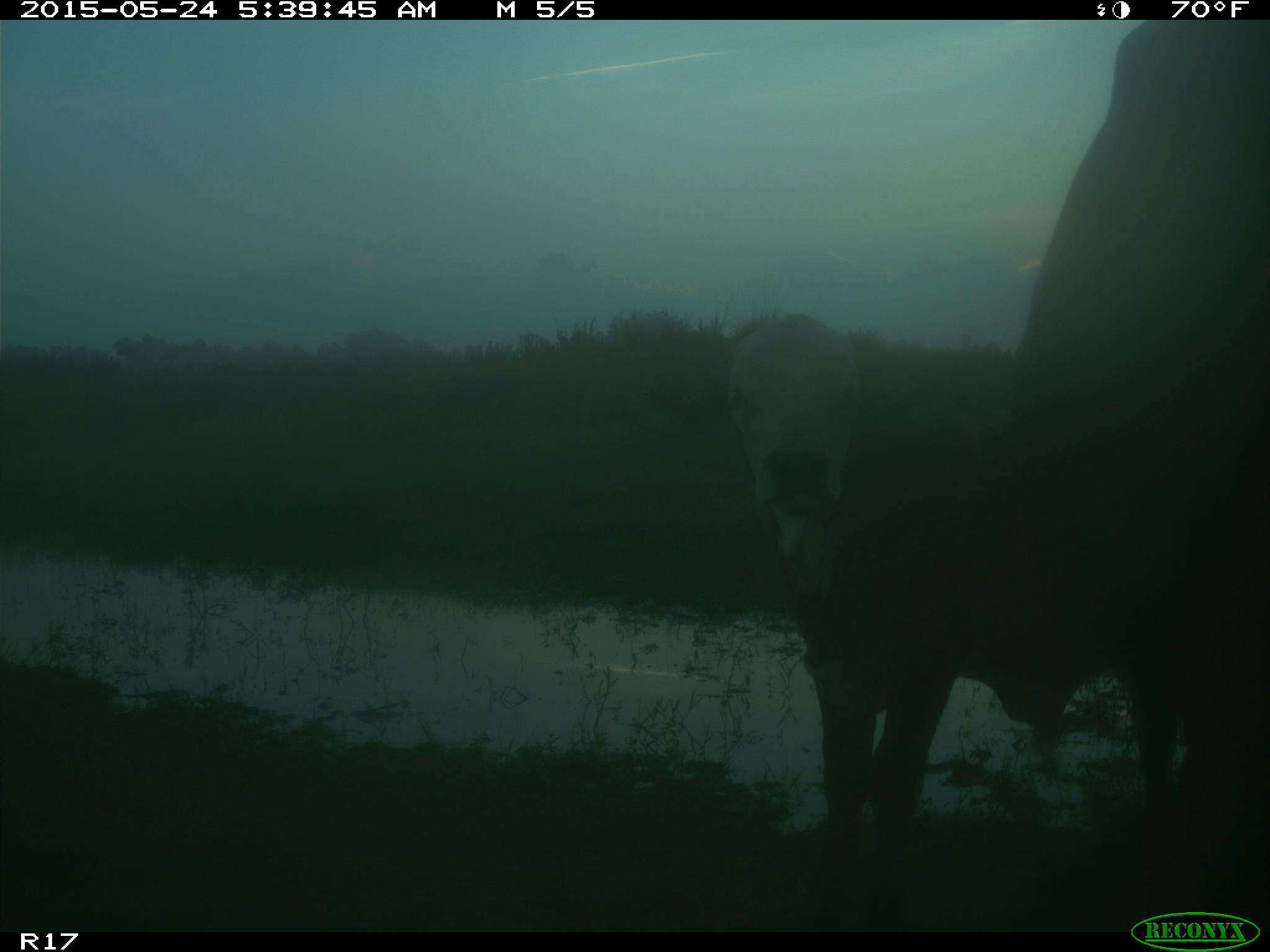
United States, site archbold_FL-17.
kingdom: Animalia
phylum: Chordata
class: Mammalia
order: Artiodactyla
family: Bovidae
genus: Bos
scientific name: Bos taurus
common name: domestic cow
Bos taurus (domestic cow).